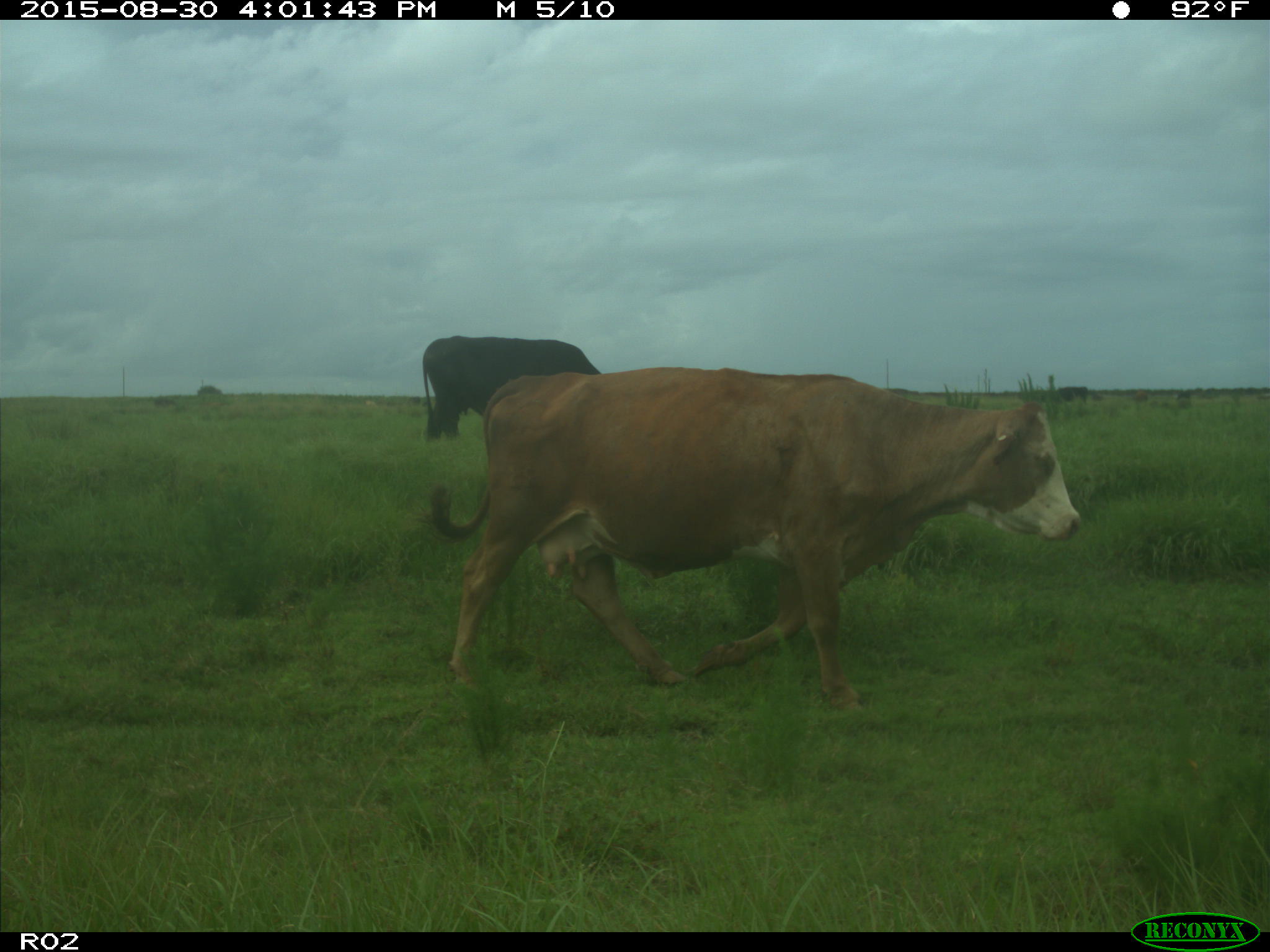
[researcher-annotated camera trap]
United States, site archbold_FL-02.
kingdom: Animalia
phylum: Chordata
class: Mammalia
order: Artiodactyla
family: Bovidae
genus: Bos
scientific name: Bos taurus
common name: domestic cow